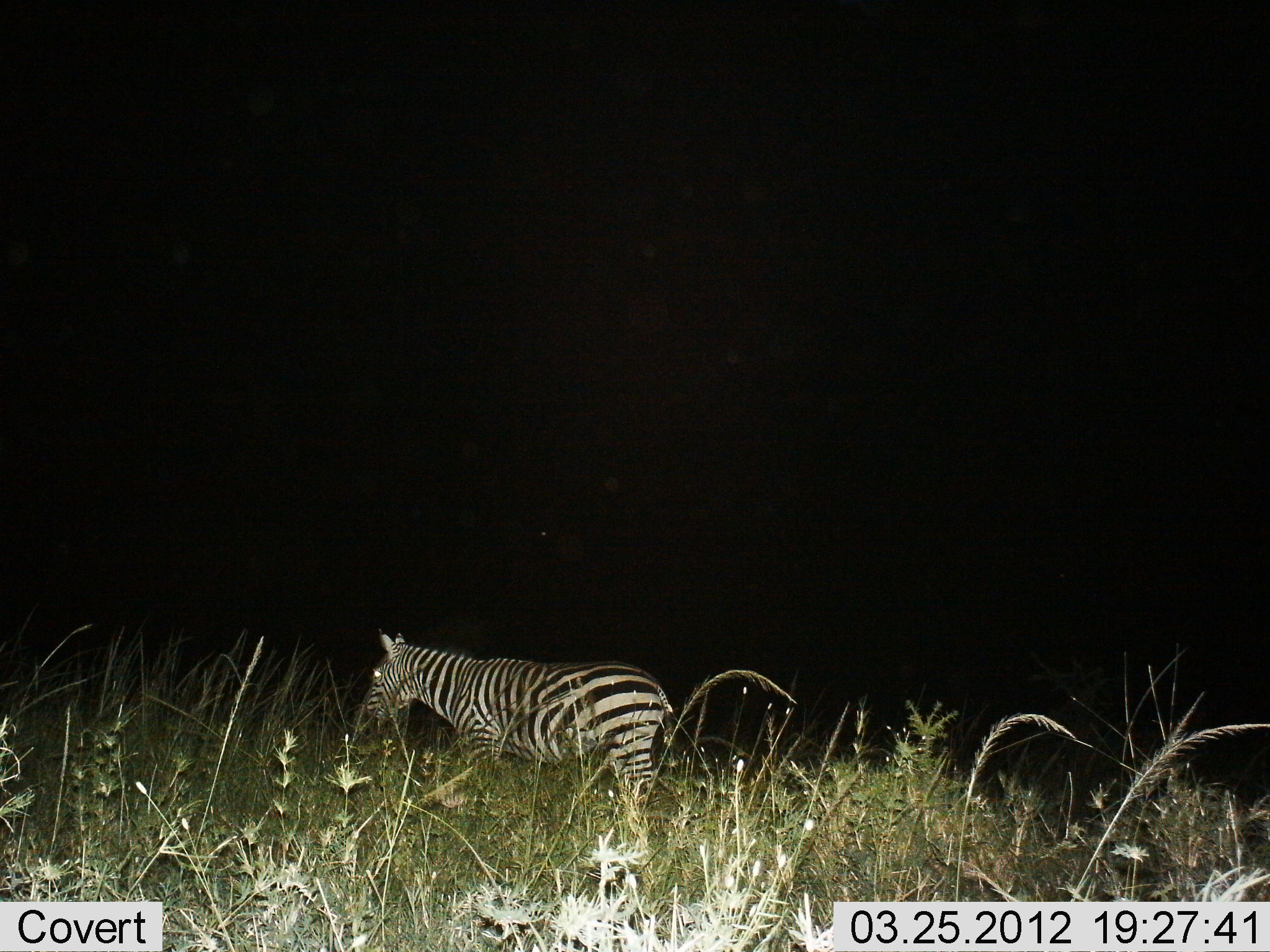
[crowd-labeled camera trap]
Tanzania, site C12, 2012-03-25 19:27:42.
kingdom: Animalia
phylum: Chordata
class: Mammalia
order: Perissodactyla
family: Equidae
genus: Equus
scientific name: Equus quagga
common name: plains zebra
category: zebra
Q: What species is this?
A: Zebra (plains zebra) (Equus quagga).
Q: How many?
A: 1.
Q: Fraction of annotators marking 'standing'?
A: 45%.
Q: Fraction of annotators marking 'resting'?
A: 0%.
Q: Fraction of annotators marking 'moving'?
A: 55%.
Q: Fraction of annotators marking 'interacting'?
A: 0%.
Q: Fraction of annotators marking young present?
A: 0%.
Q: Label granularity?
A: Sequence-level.